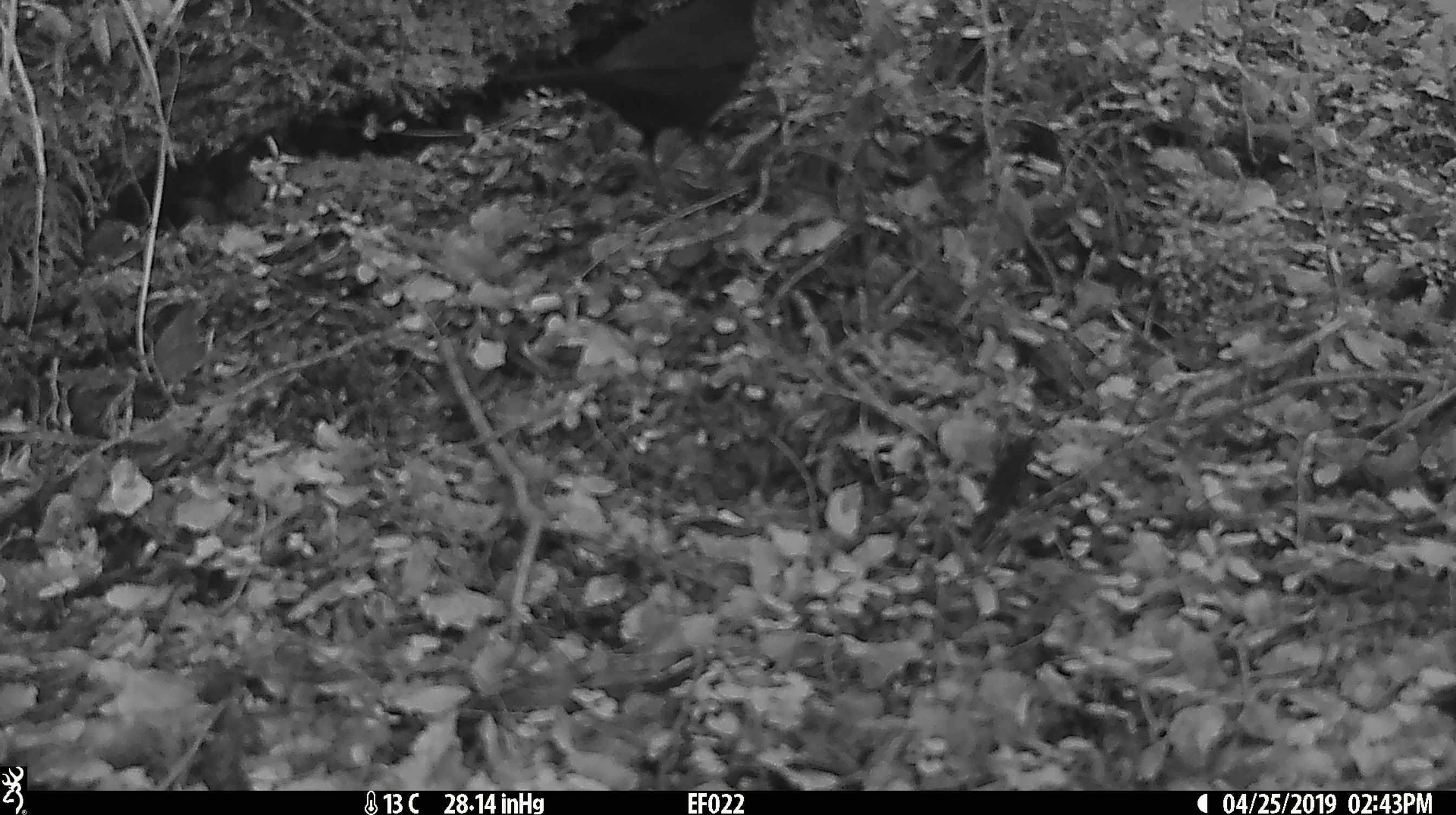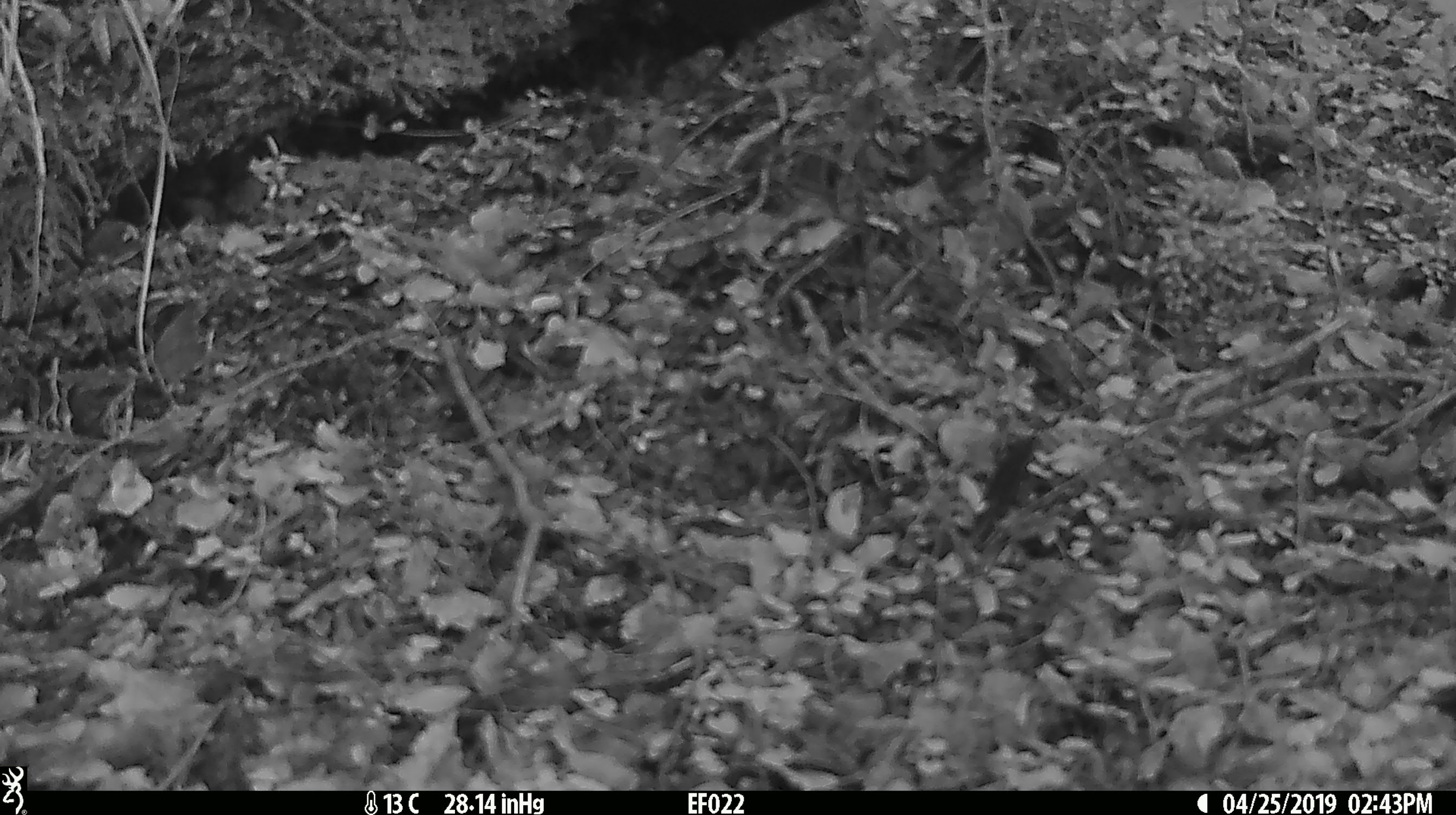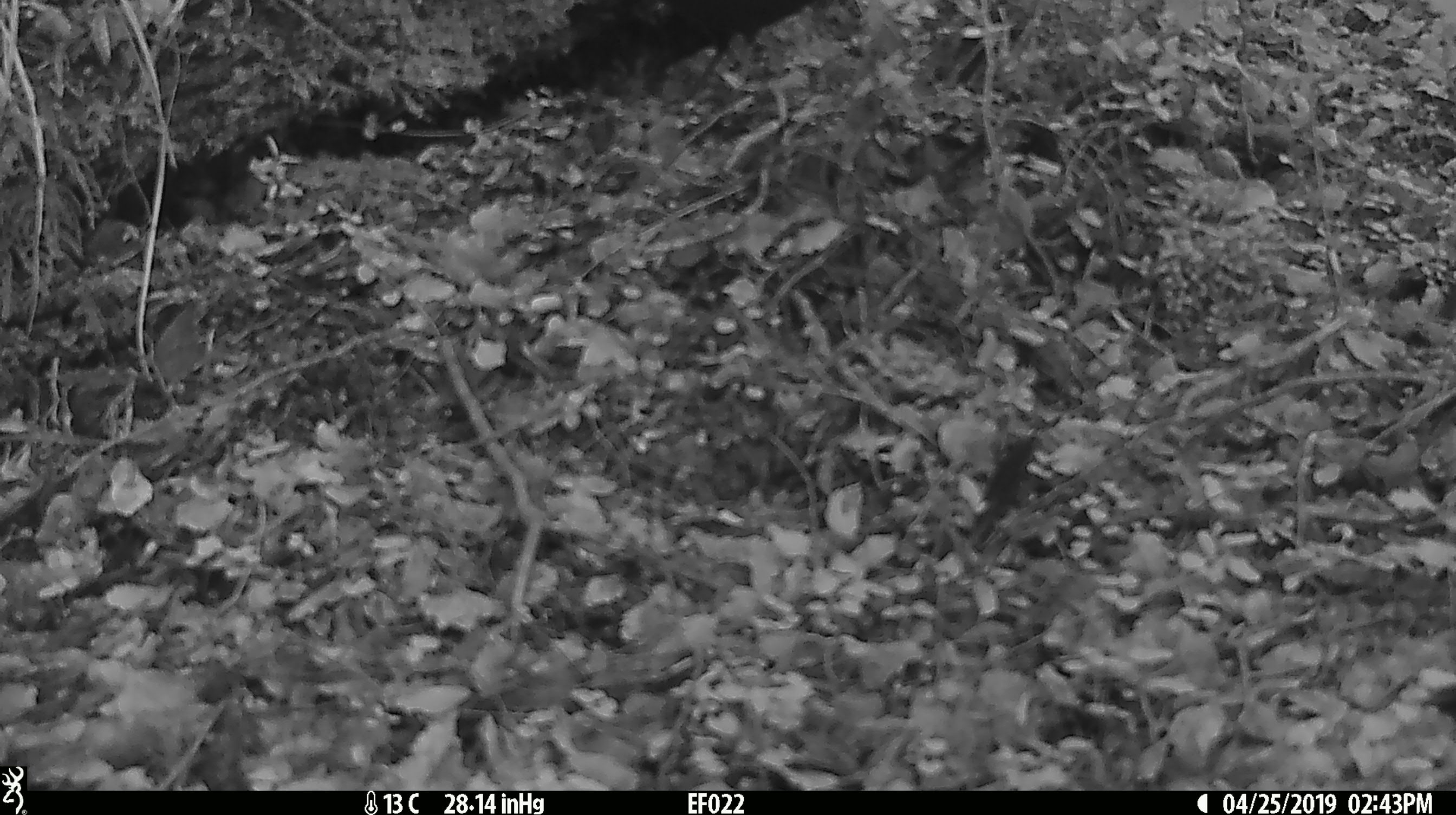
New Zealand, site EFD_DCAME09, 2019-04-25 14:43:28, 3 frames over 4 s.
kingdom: Animalia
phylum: Chordata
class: Aves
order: Passeriformes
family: Turdidae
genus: Turdus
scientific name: Turdus merula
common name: eurasian blackbird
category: blackbird